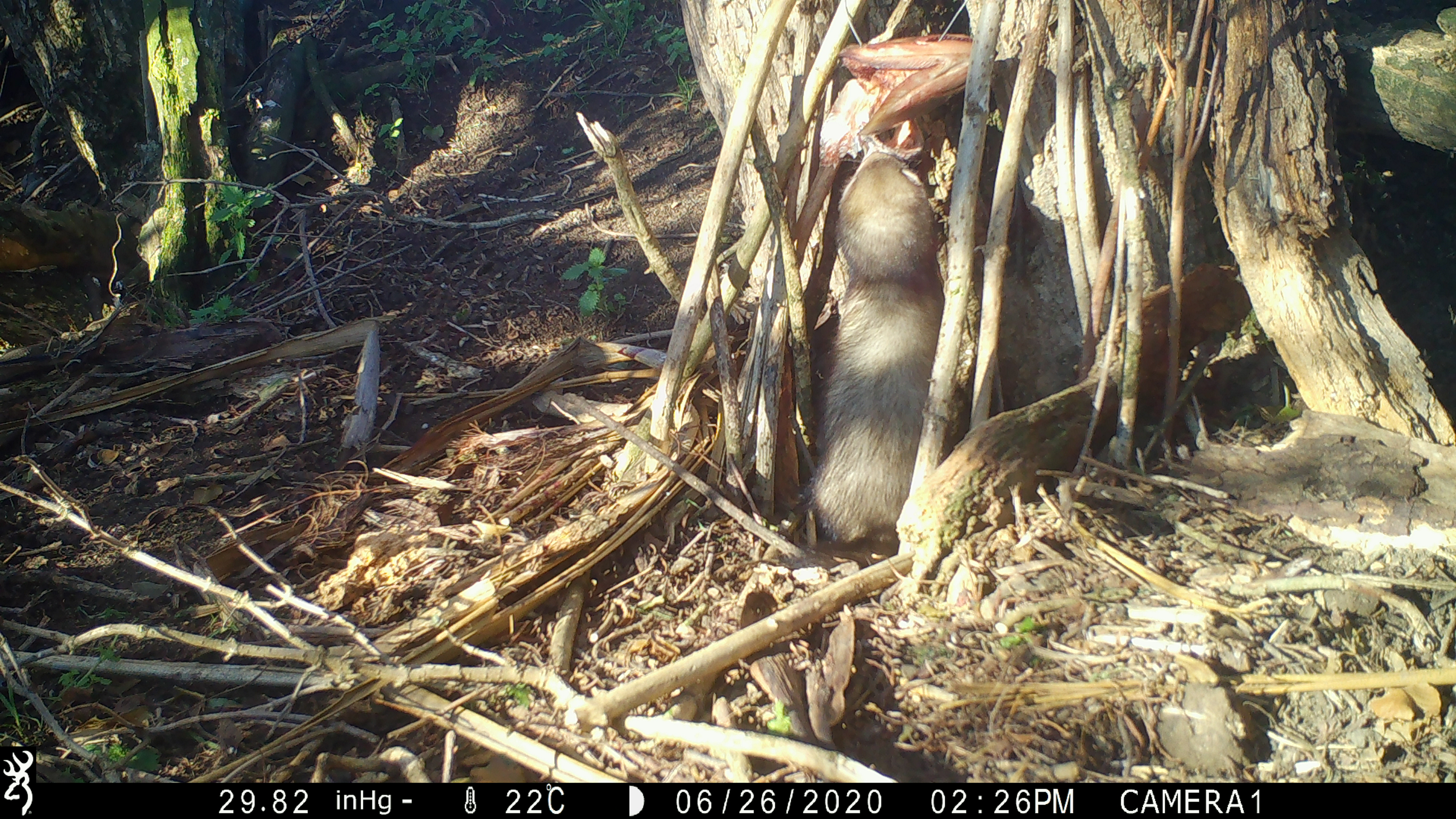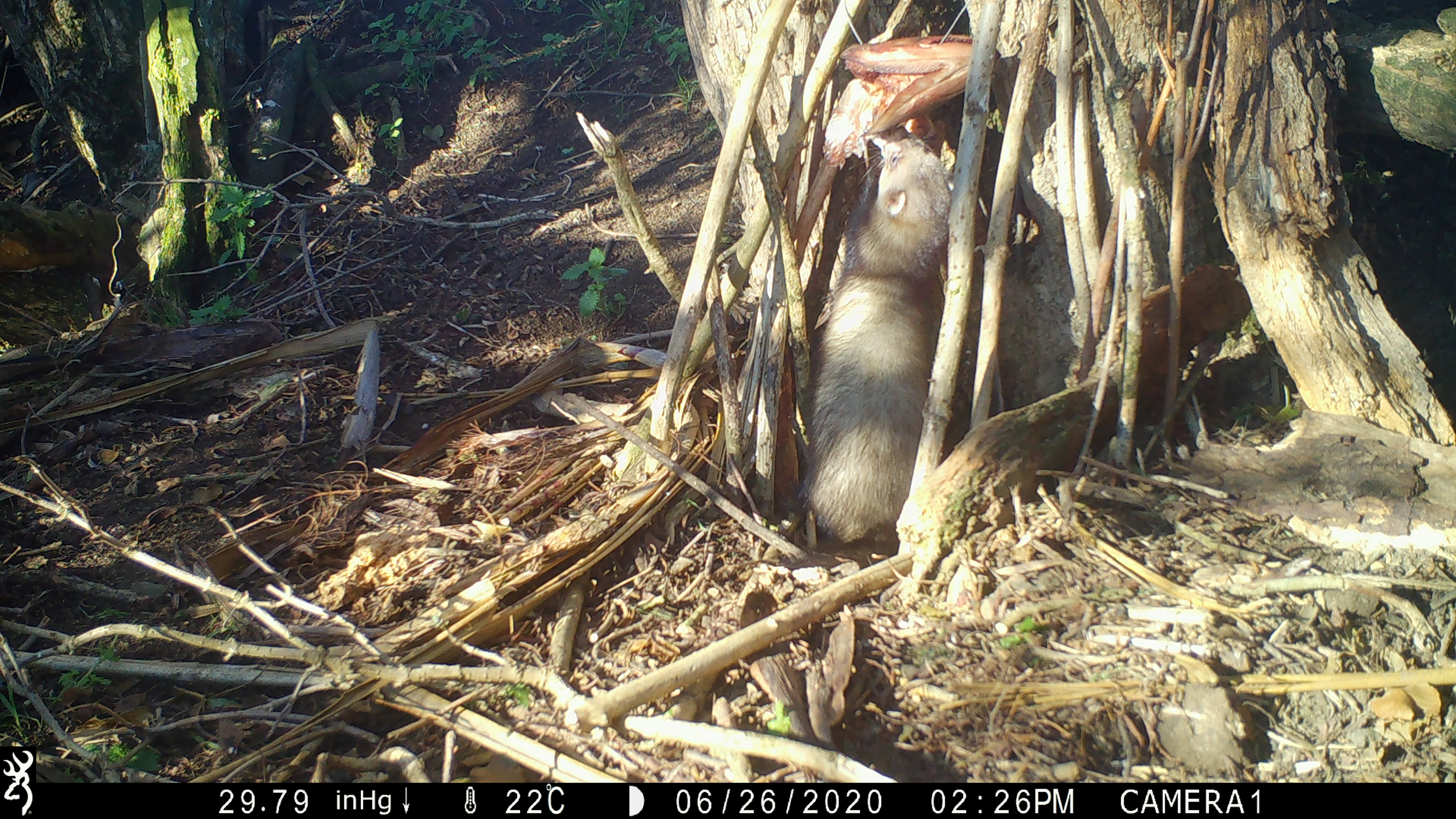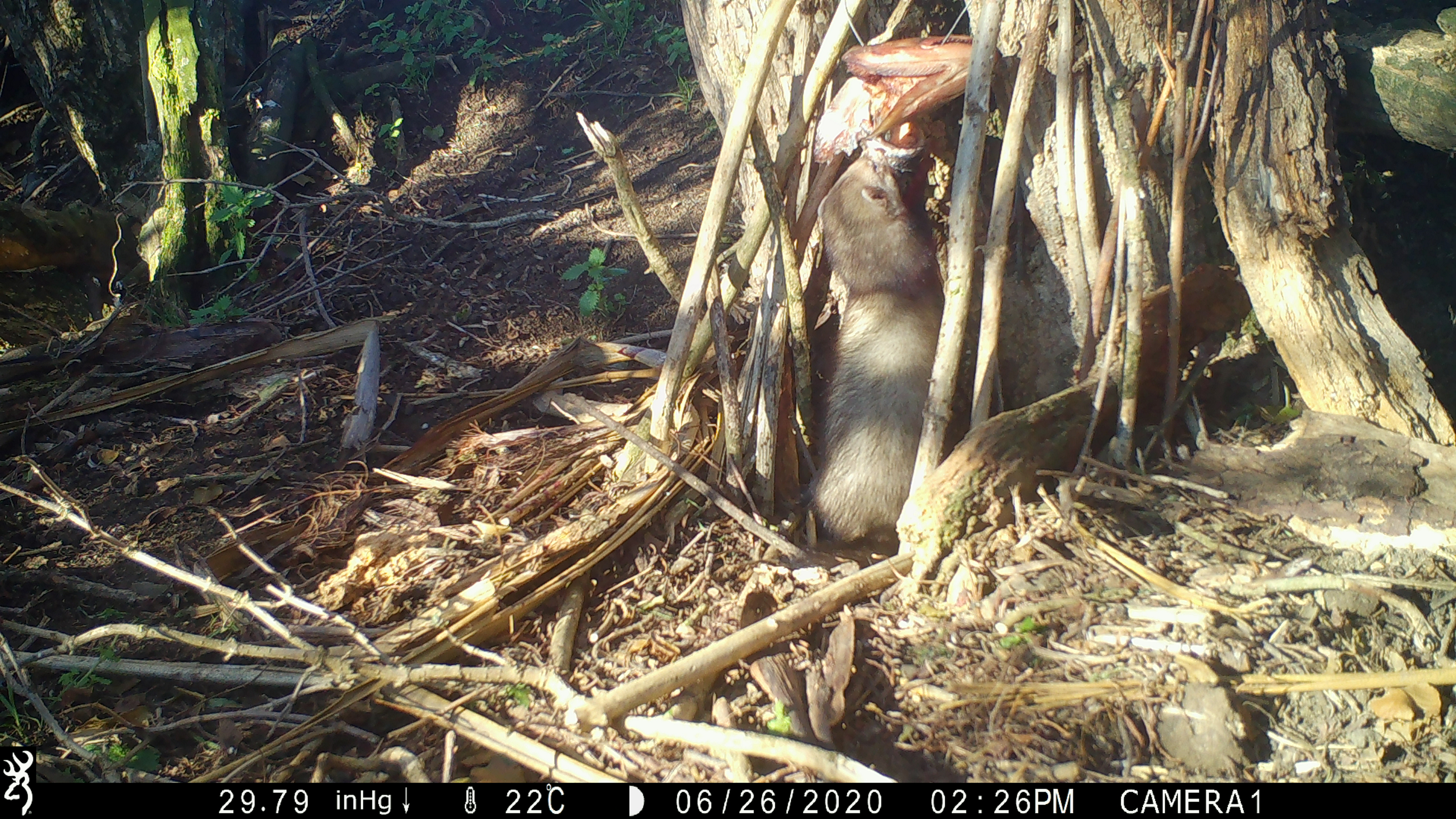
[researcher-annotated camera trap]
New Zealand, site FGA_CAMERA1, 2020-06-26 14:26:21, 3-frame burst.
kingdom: Animalia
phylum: Chordata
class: Mammalia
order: Carnivora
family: Mustelidae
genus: Mustela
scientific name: Mustela furo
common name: ferret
Ferret (Mustela furo).